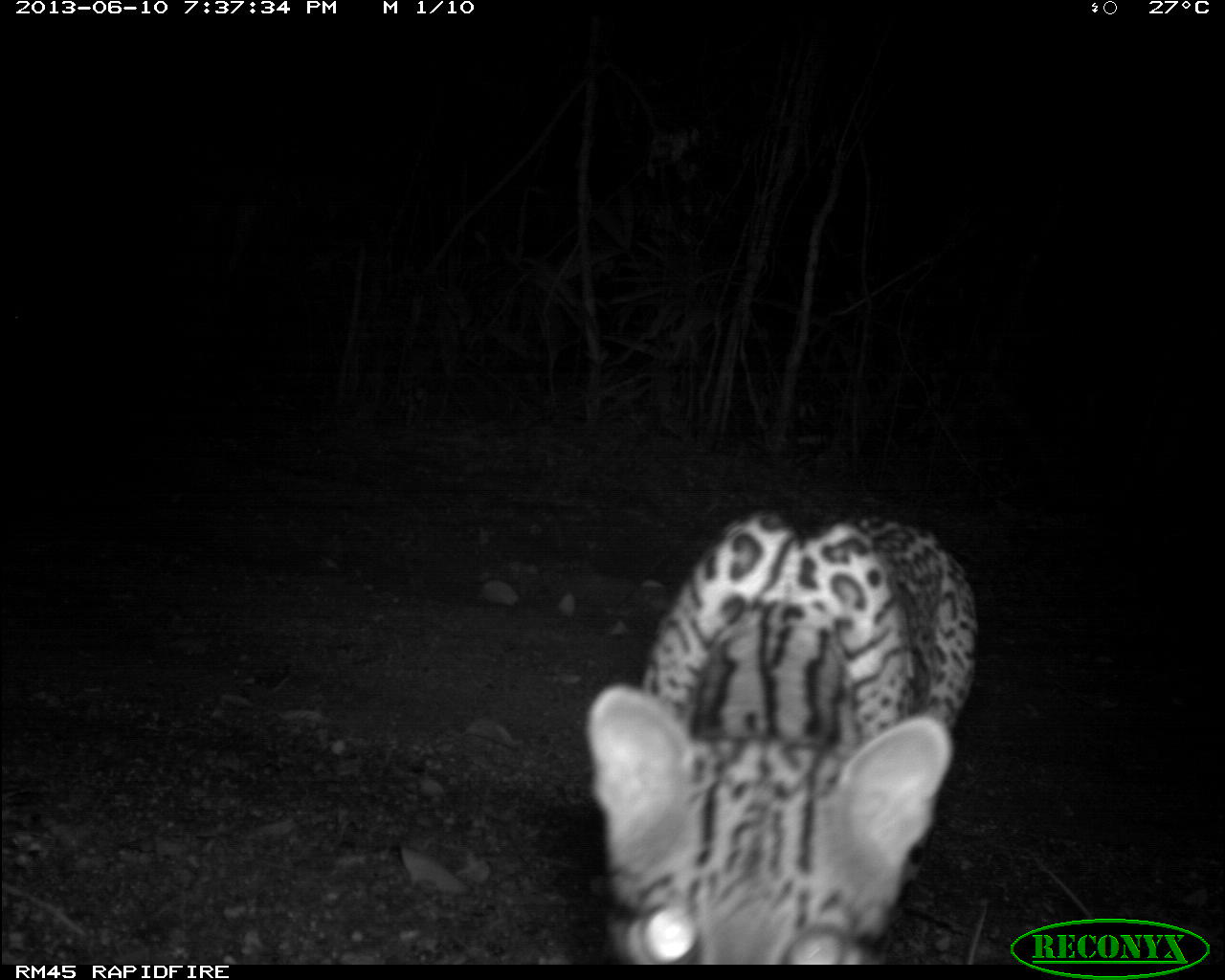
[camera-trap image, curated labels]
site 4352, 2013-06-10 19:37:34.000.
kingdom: Animalia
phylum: Chordata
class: Mammalia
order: Carnivora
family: Felidae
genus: Leopardus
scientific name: Leopardus pardalis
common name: ocelot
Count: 1.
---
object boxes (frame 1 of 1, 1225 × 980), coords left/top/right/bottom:
leopardus pardalis: 586/511/974/964